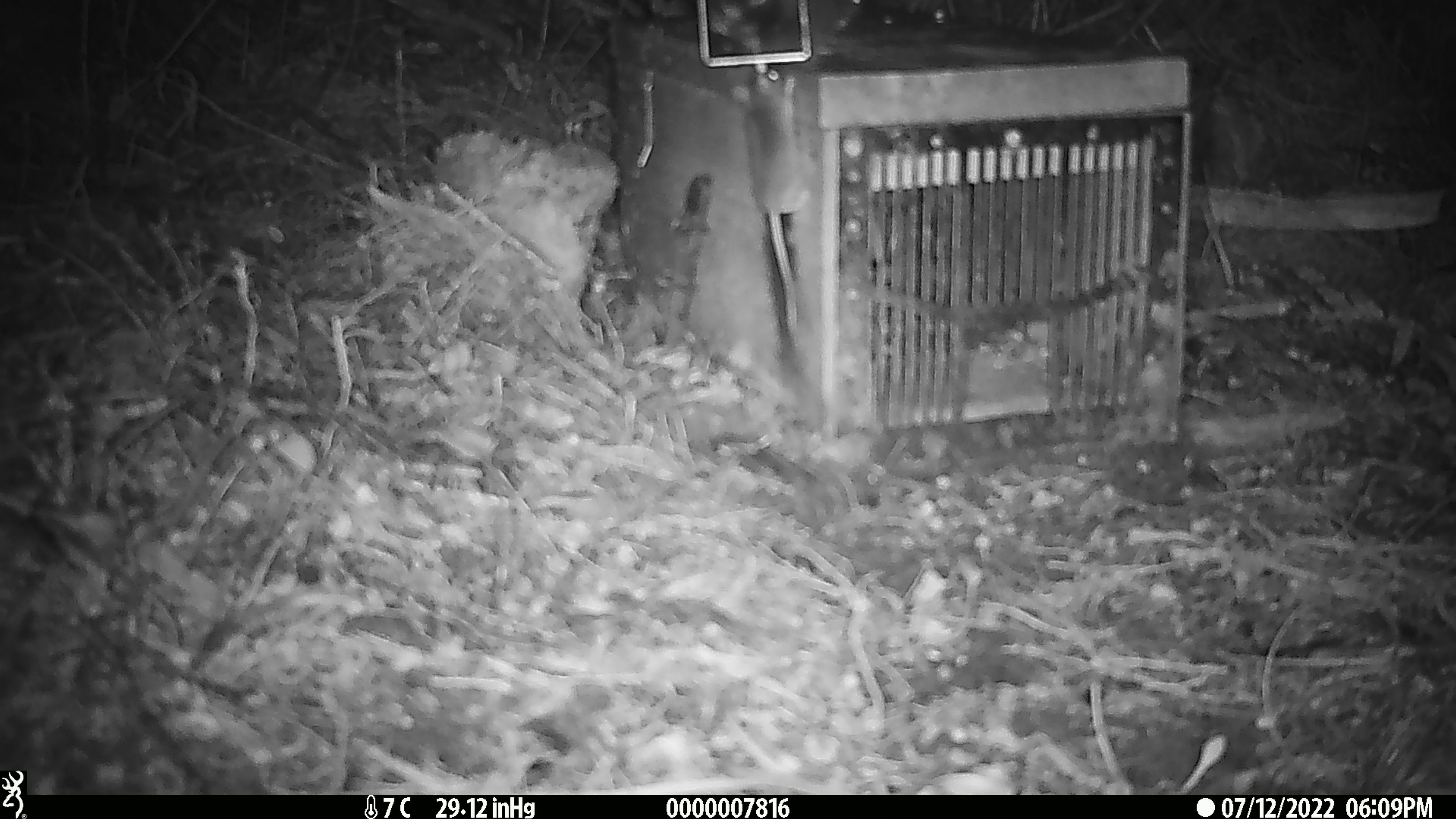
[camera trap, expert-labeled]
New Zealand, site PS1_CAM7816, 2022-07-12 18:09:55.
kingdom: Animalia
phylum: Chordata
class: Mammalia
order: Rodentia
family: Muridae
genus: Mus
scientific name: Mus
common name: mouse